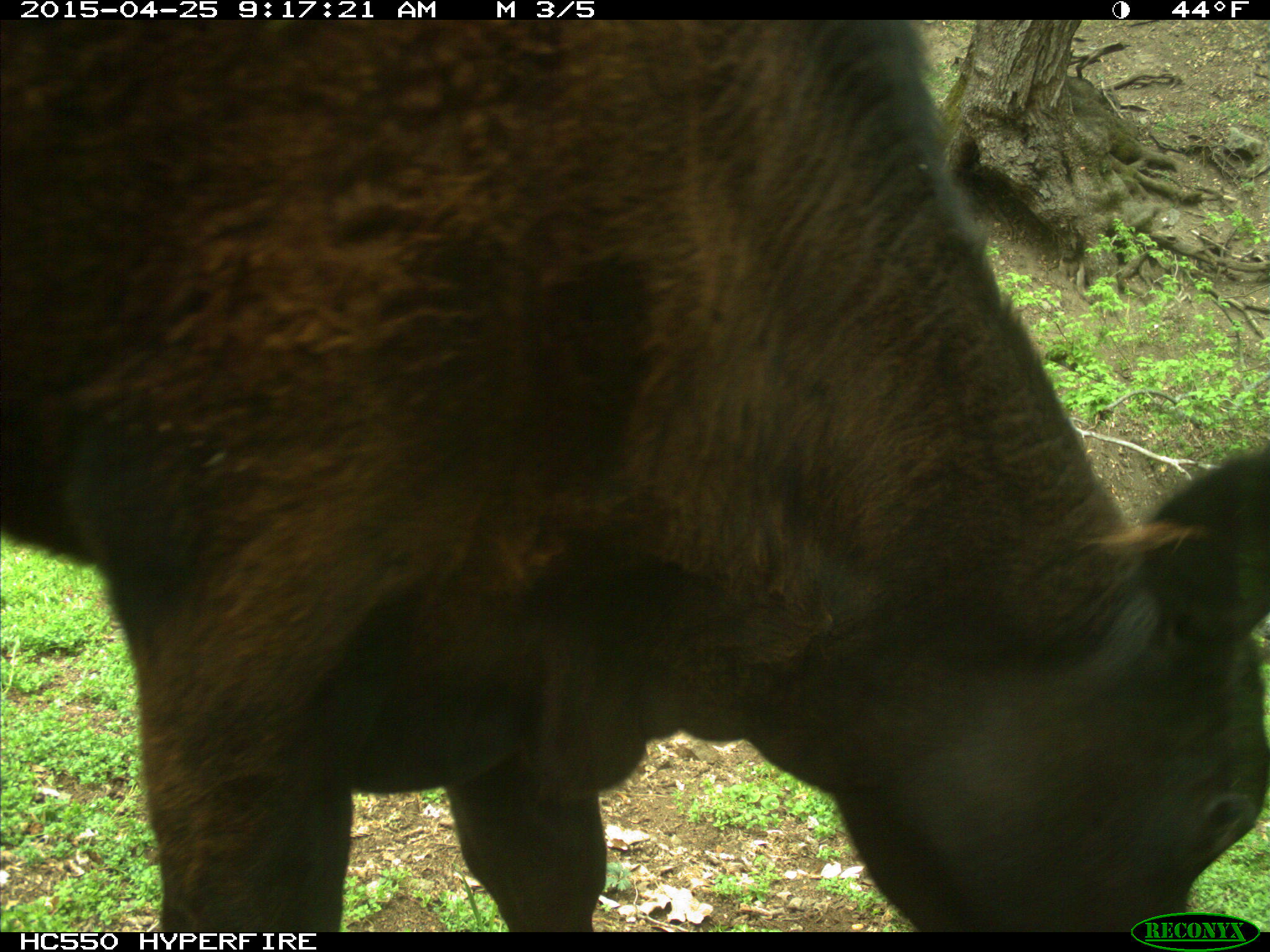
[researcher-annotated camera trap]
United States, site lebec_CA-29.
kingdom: Animalia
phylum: Chordata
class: Mammalia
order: Artiodactyla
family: Bovidae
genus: Bos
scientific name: Bos taurus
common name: domestic cow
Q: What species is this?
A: Bos taurus (domestic cow).